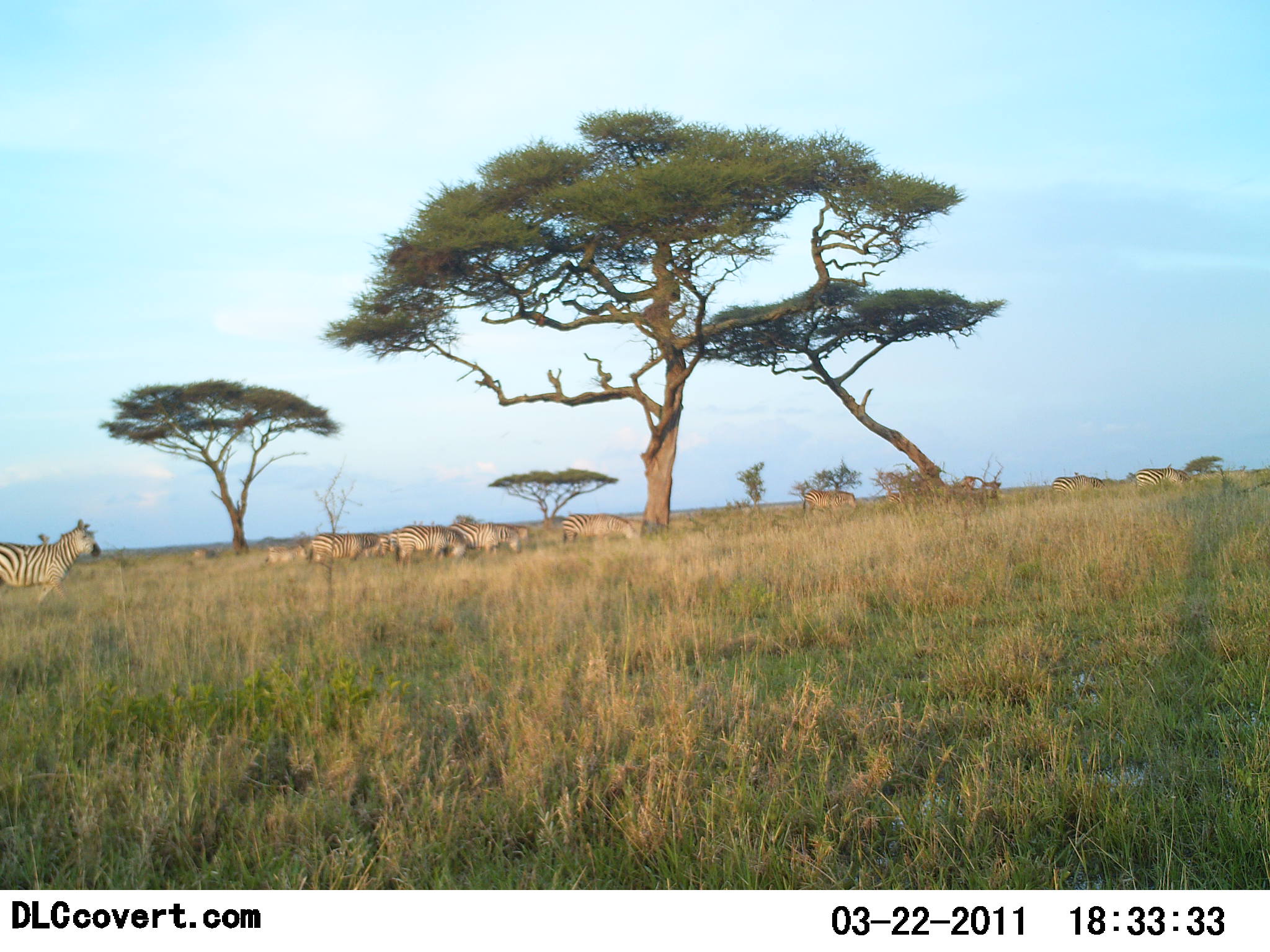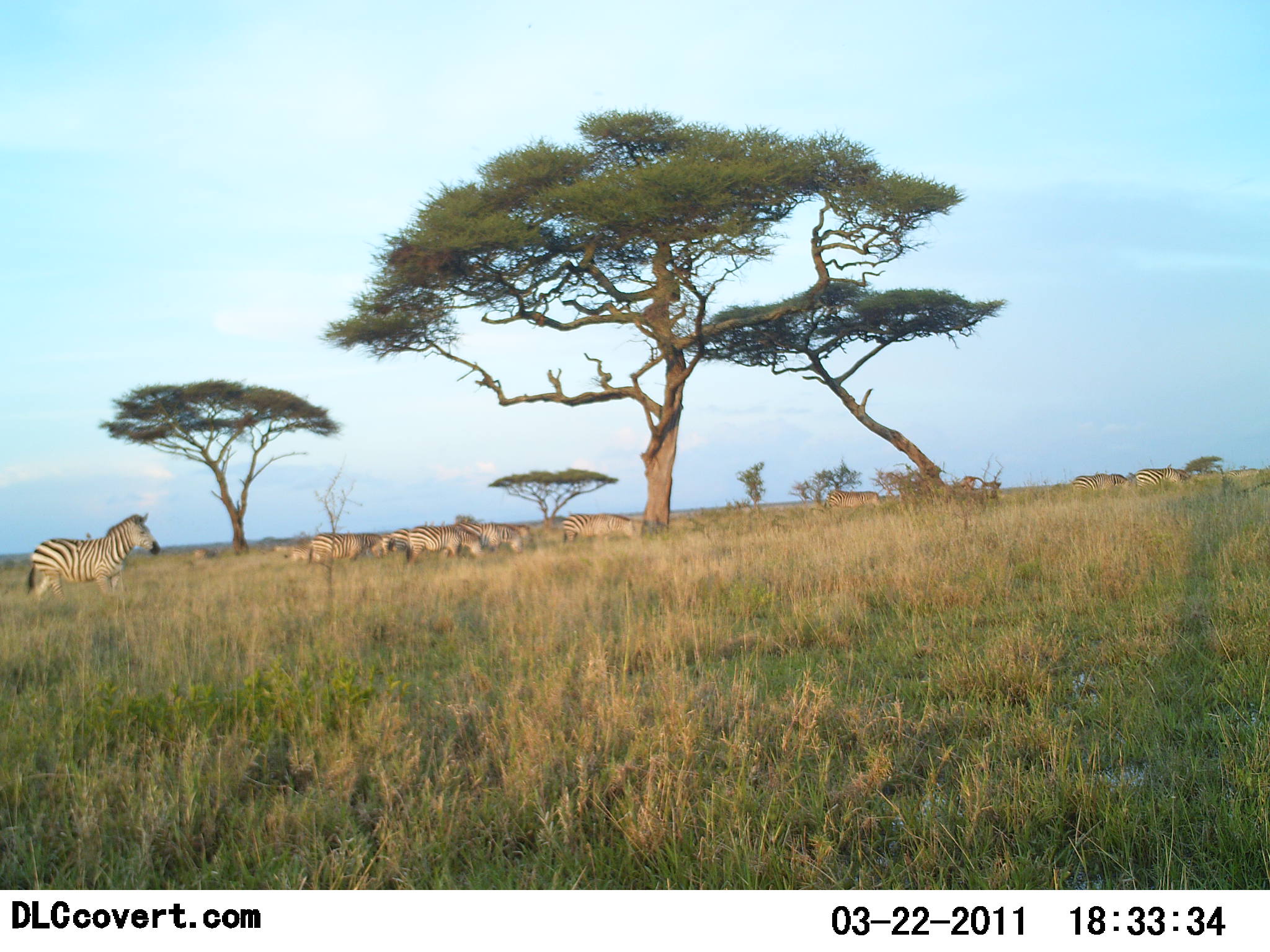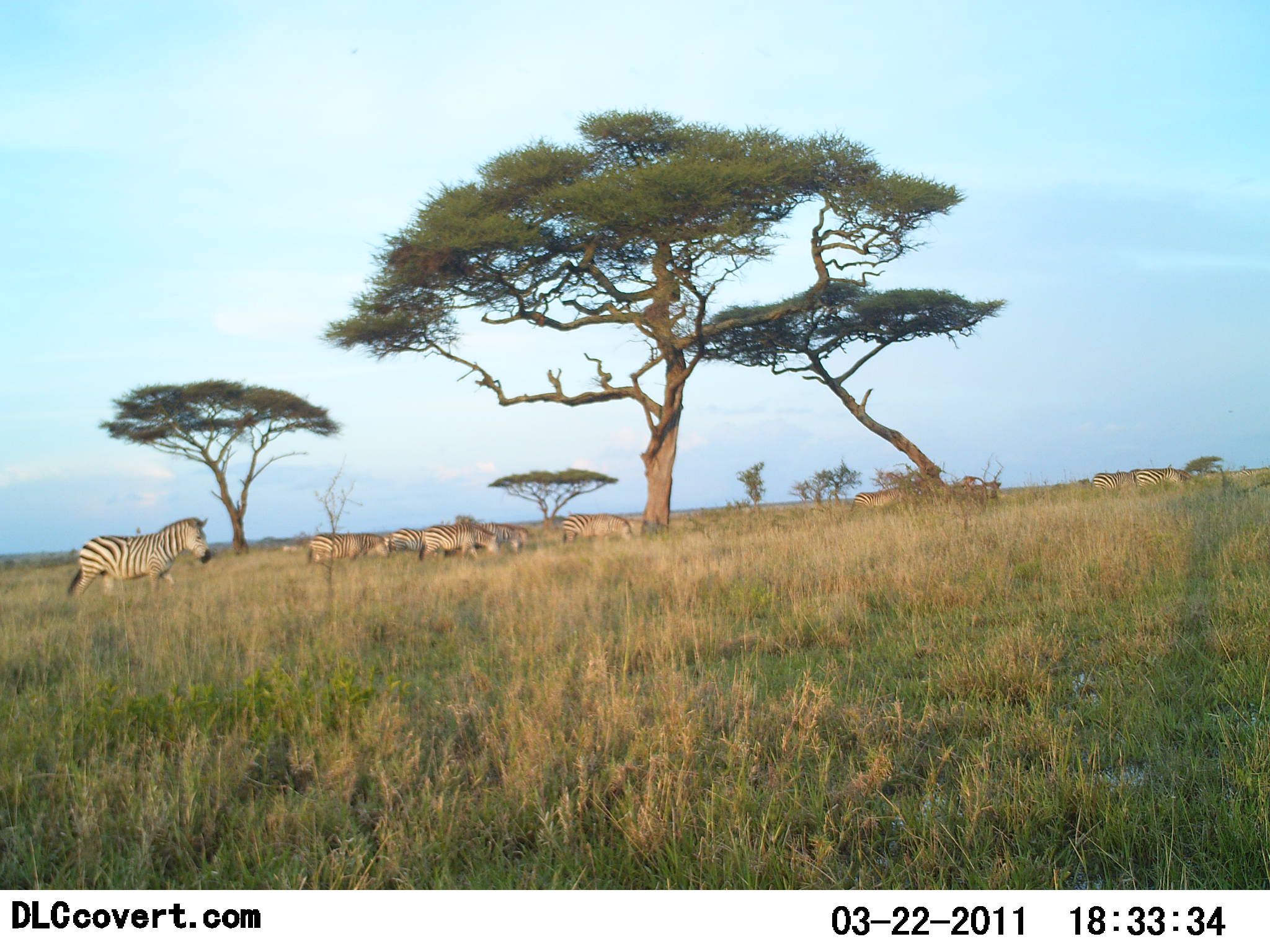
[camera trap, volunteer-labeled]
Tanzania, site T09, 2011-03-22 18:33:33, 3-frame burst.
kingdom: Animalia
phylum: Chordata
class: Mammalia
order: Perissodactyla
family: Equidae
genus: Equus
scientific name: Equus quagga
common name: plains zebra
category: zebra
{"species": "zebra (plains zebra) (Equus quagga)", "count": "11-50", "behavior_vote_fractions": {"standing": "58%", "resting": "0%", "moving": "92%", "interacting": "0%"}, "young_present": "0%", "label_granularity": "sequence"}